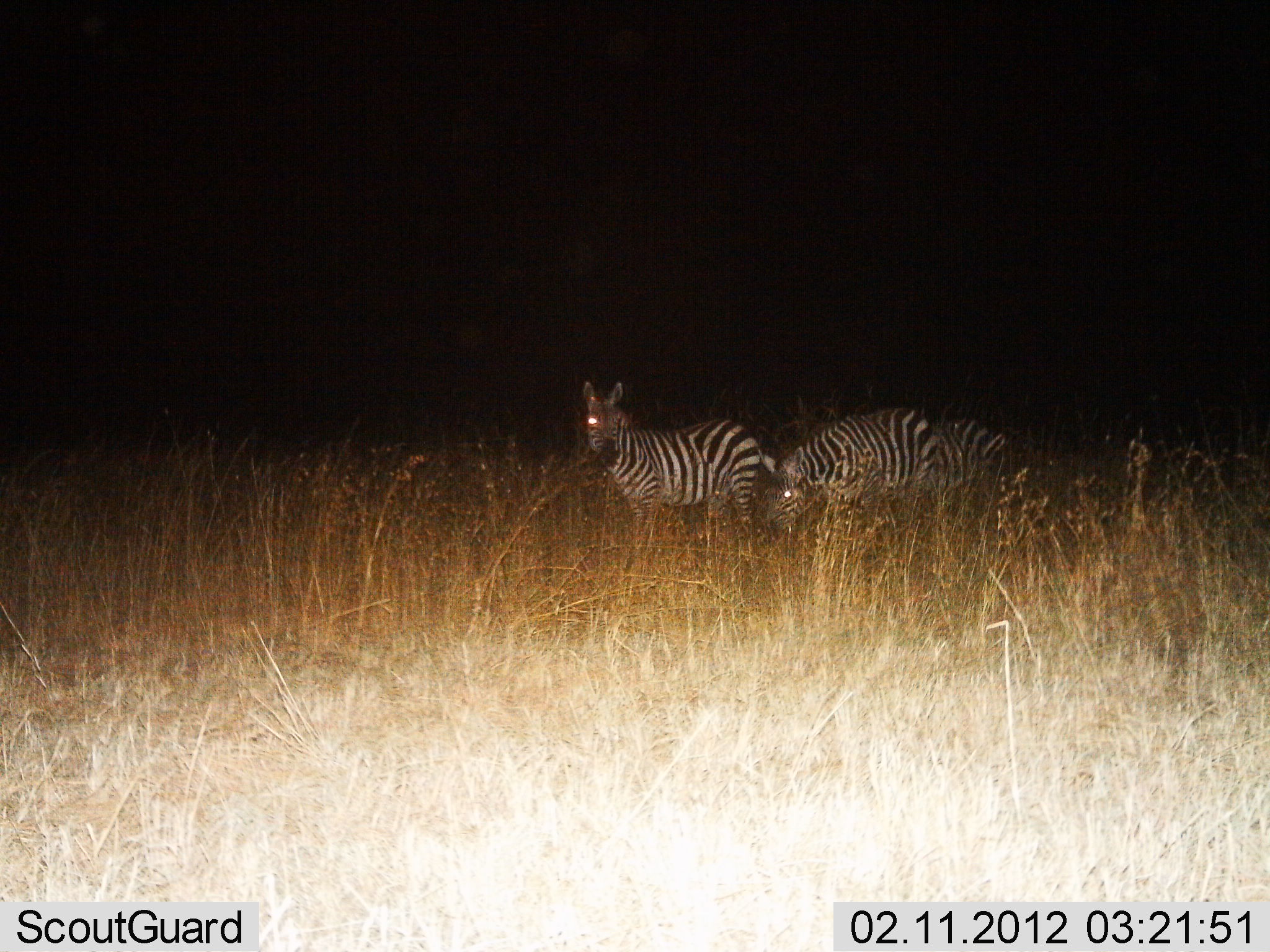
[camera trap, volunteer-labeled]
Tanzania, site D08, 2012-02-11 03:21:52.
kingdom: Animalia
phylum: Chordata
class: Mammalia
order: Perissodactyla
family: Equidae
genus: Equus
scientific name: Equus quagga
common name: plains zebra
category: zebra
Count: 3.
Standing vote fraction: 89%.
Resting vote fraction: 0%.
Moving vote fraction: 5%.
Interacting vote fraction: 0%.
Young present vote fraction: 0%.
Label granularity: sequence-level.